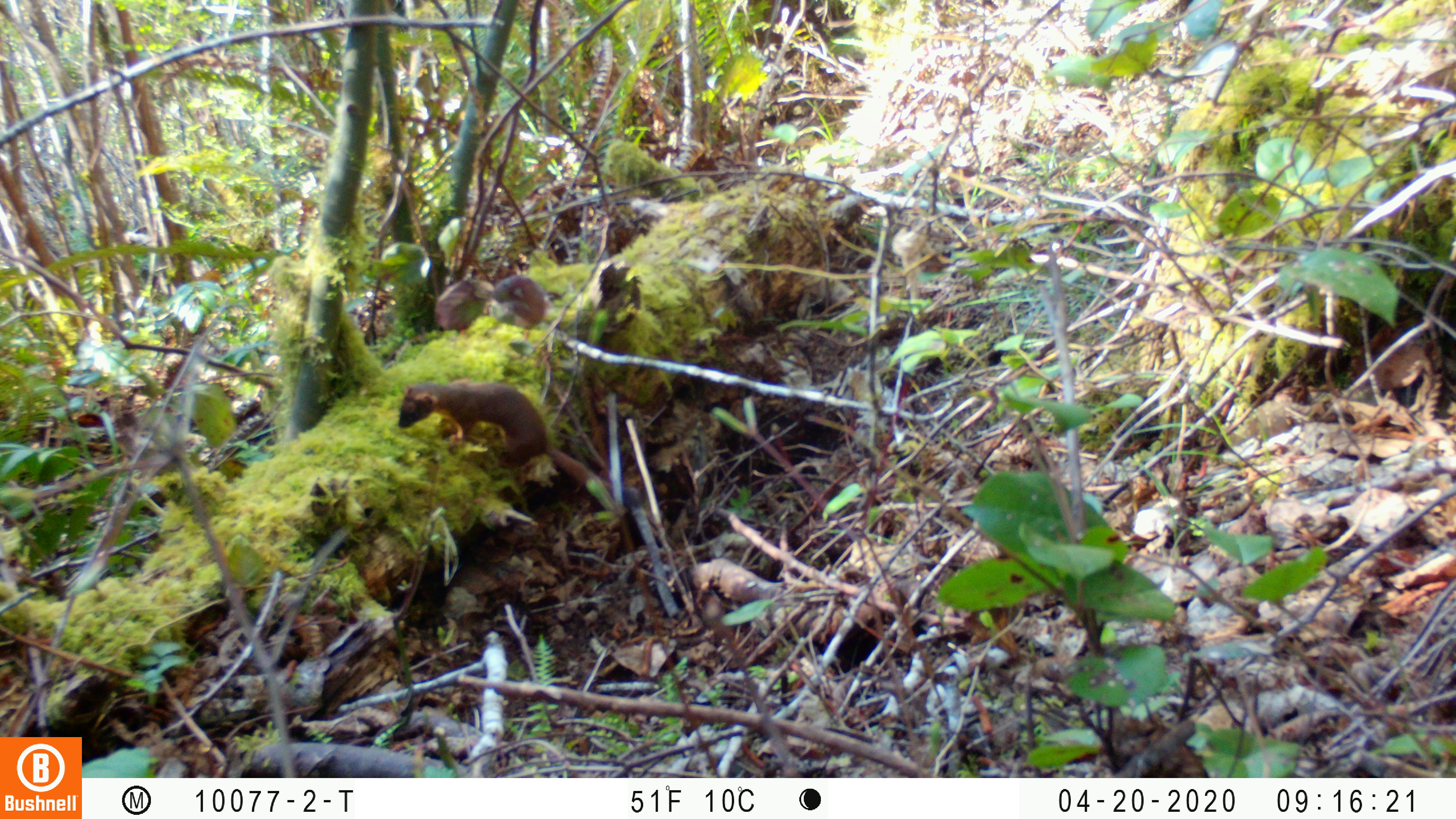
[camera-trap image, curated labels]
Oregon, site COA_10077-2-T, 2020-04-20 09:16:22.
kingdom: Animalia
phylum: Chordata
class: Mammalia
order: Carnivora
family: Mustelidae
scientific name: Mustelidae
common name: weasel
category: weasel family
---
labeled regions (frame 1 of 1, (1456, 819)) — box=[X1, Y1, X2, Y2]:
weasel family: box=[391, 383, 610, 502]